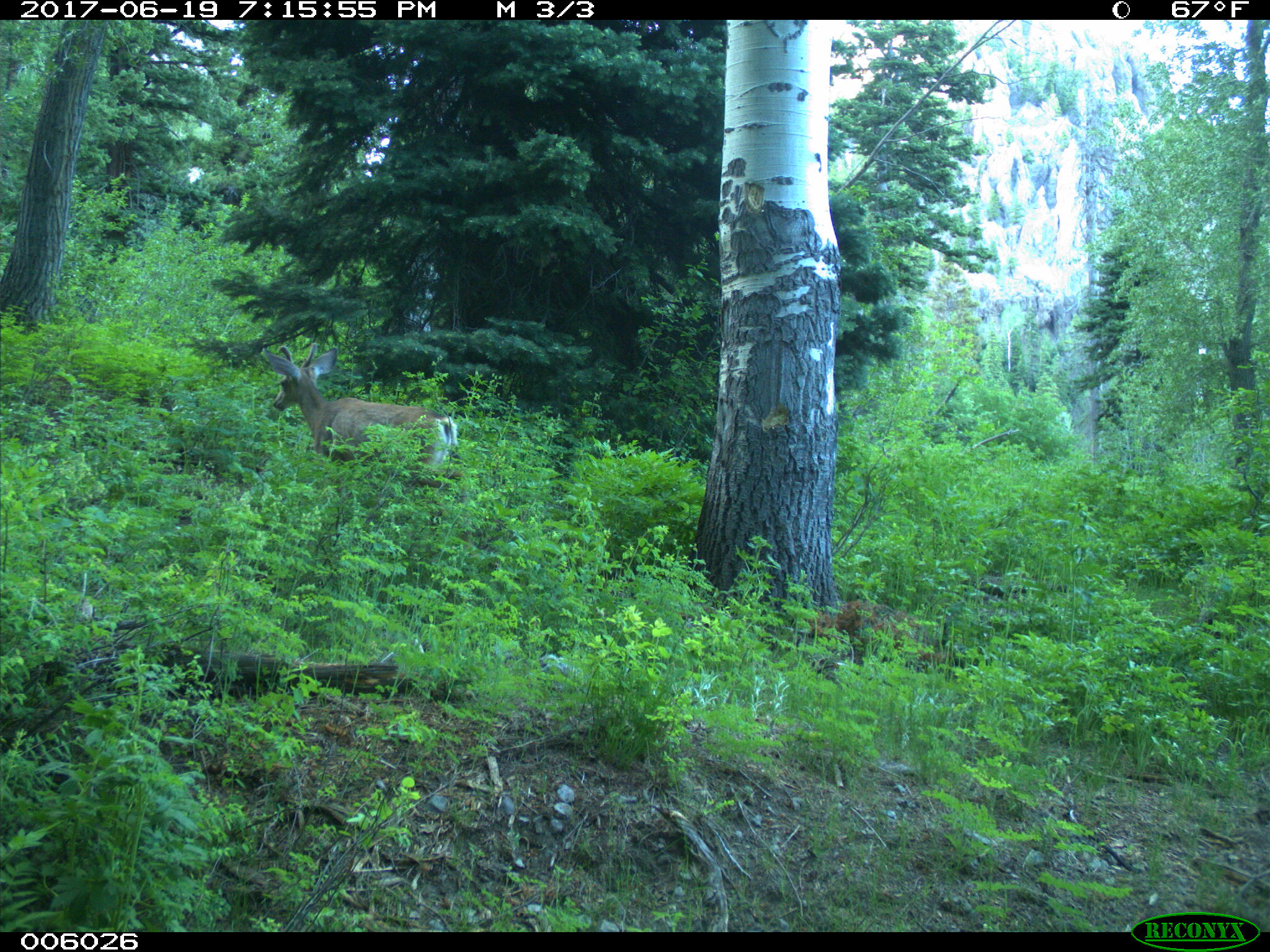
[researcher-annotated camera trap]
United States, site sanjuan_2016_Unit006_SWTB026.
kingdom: Animalia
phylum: Chordata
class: Mammalia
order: Artiodactyla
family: Cervidae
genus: Odocoileus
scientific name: Odocoileus hemionus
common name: mule deer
Odocoileus hemionus (mule deer).